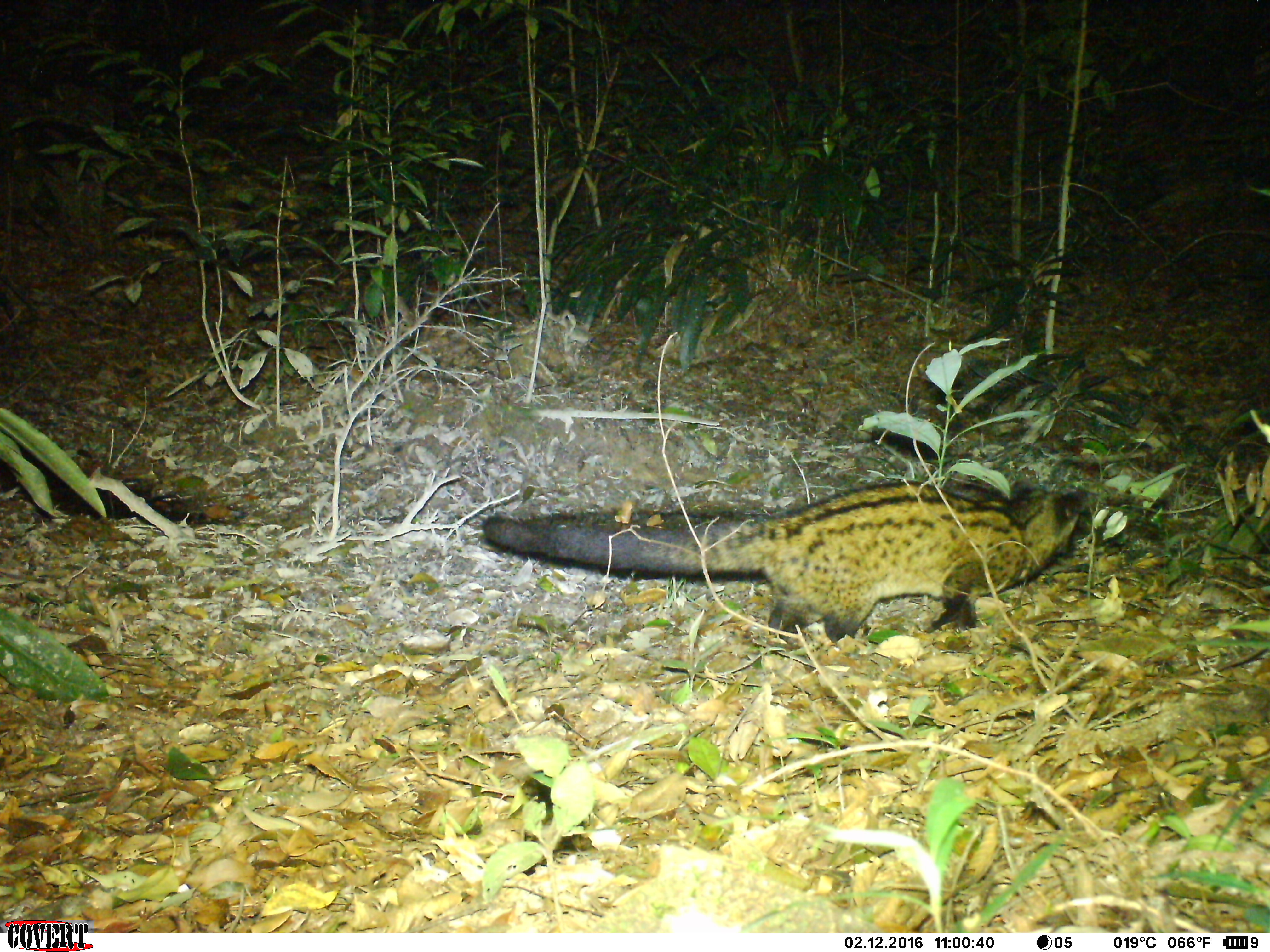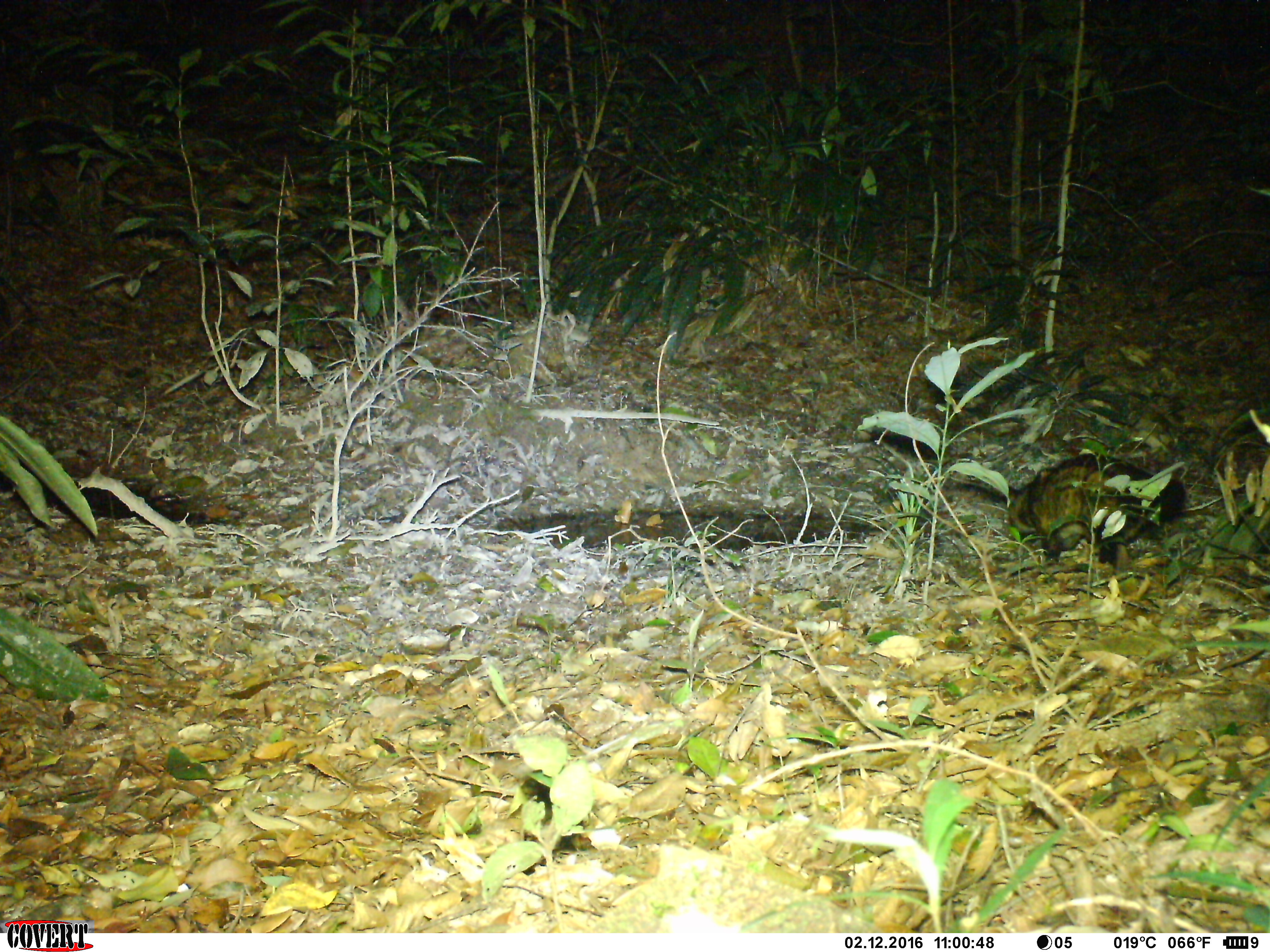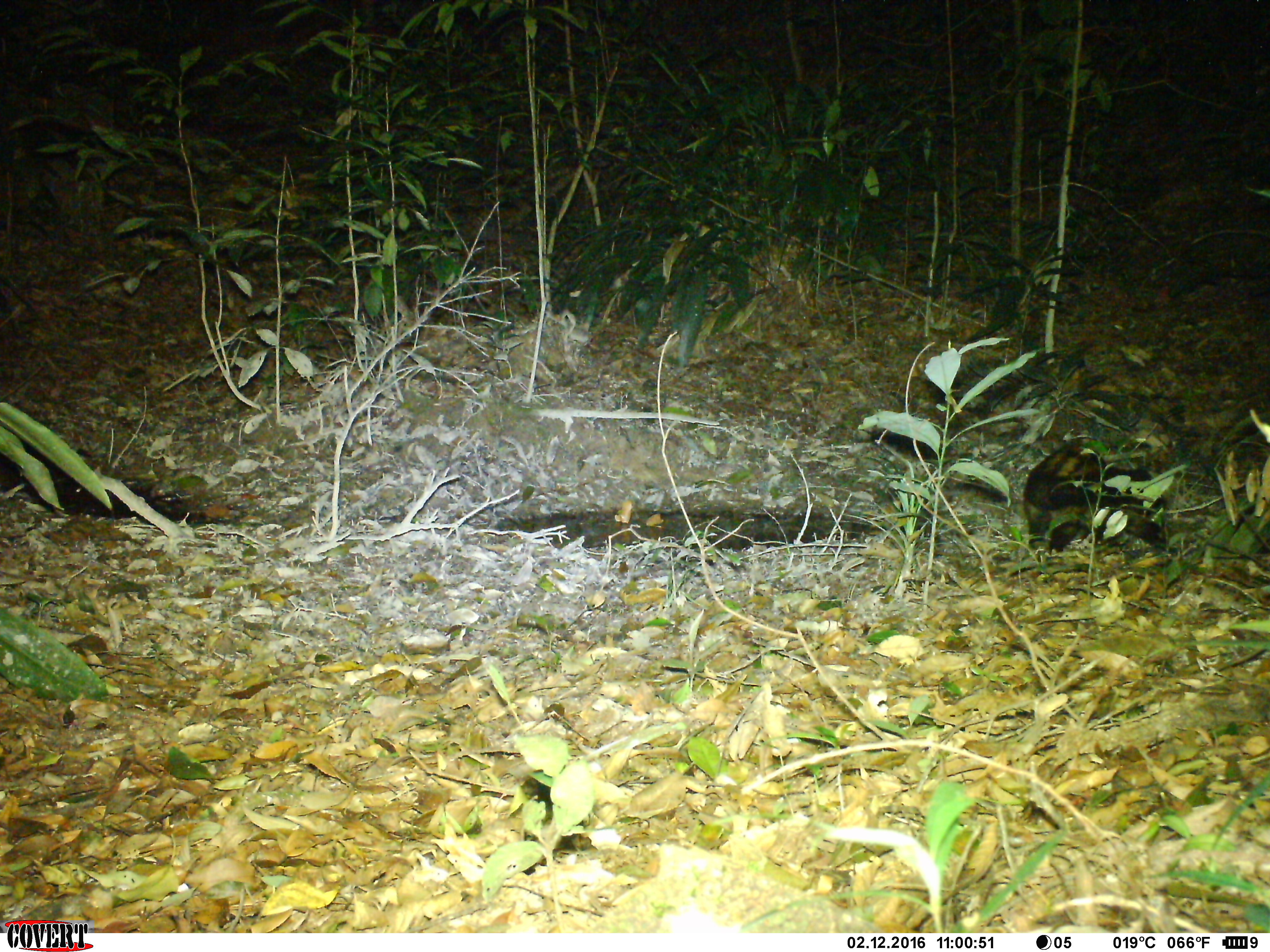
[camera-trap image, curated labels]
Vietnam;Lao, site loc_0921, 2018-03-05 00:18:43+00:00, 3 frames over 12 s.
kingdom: Animalia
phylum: Chordata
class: Mammalia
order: Carnivora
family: Viverridae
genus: Paradoxurus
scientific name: Paradoxurus hermaphroditus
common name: common palm civet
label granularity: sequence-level